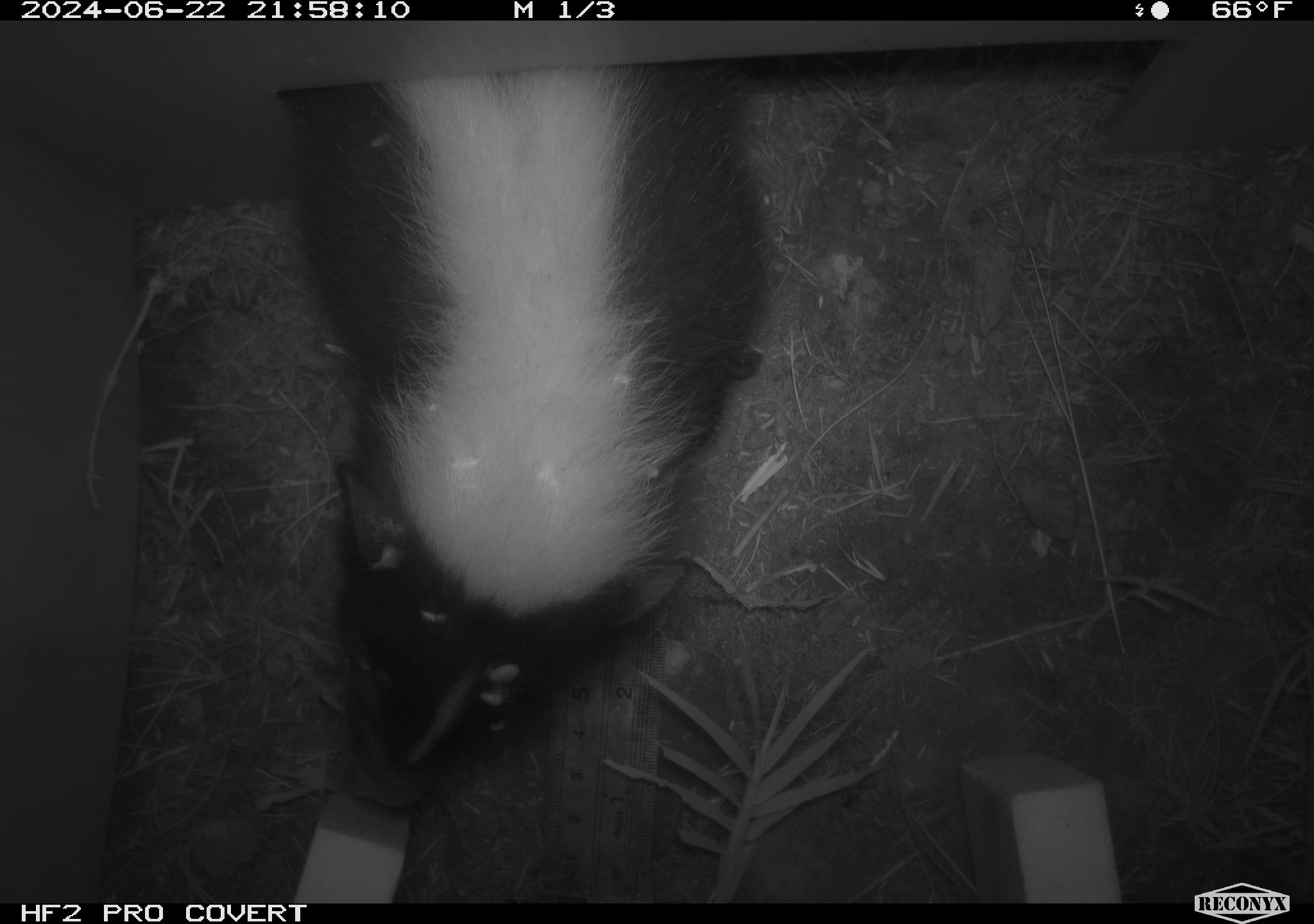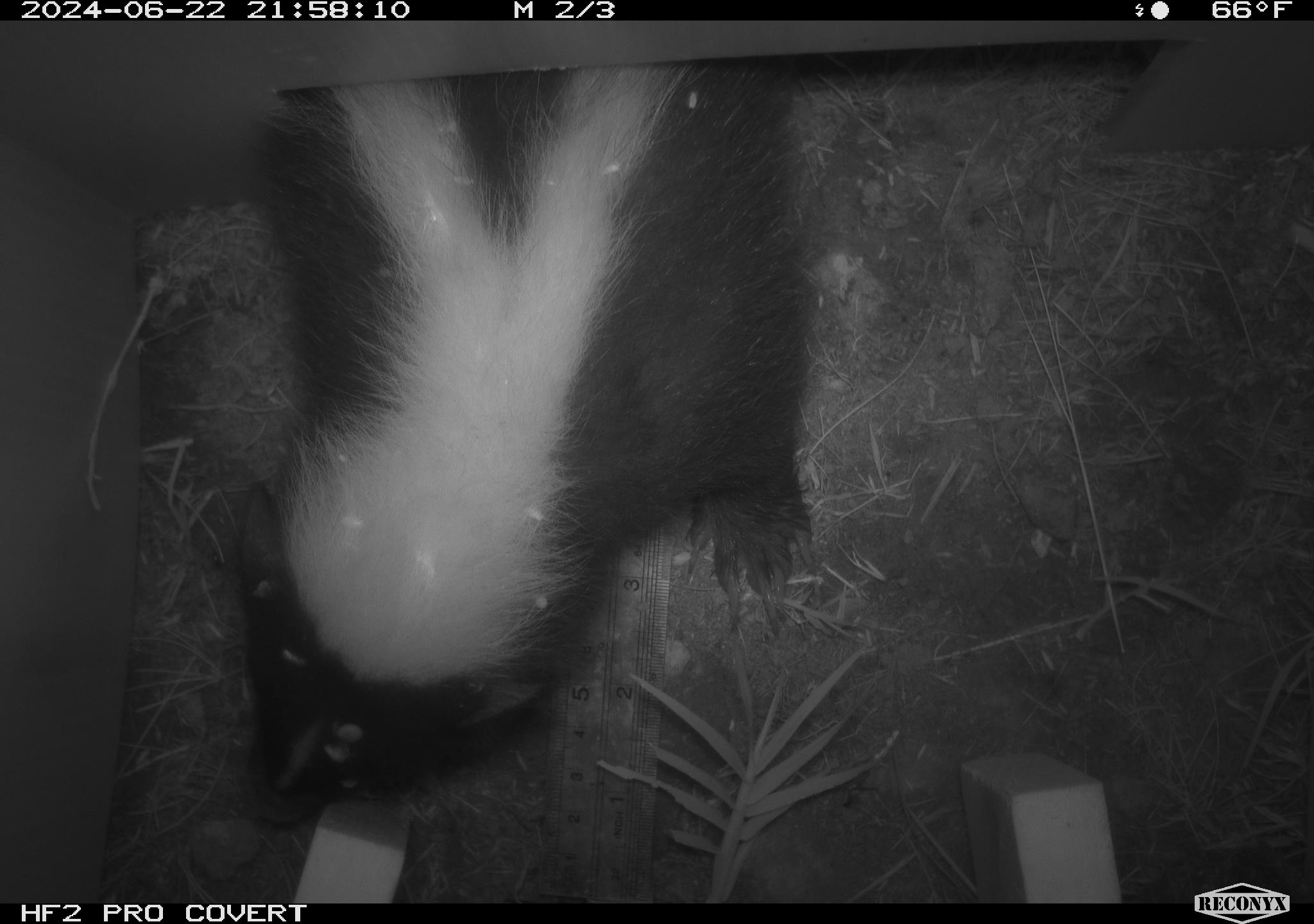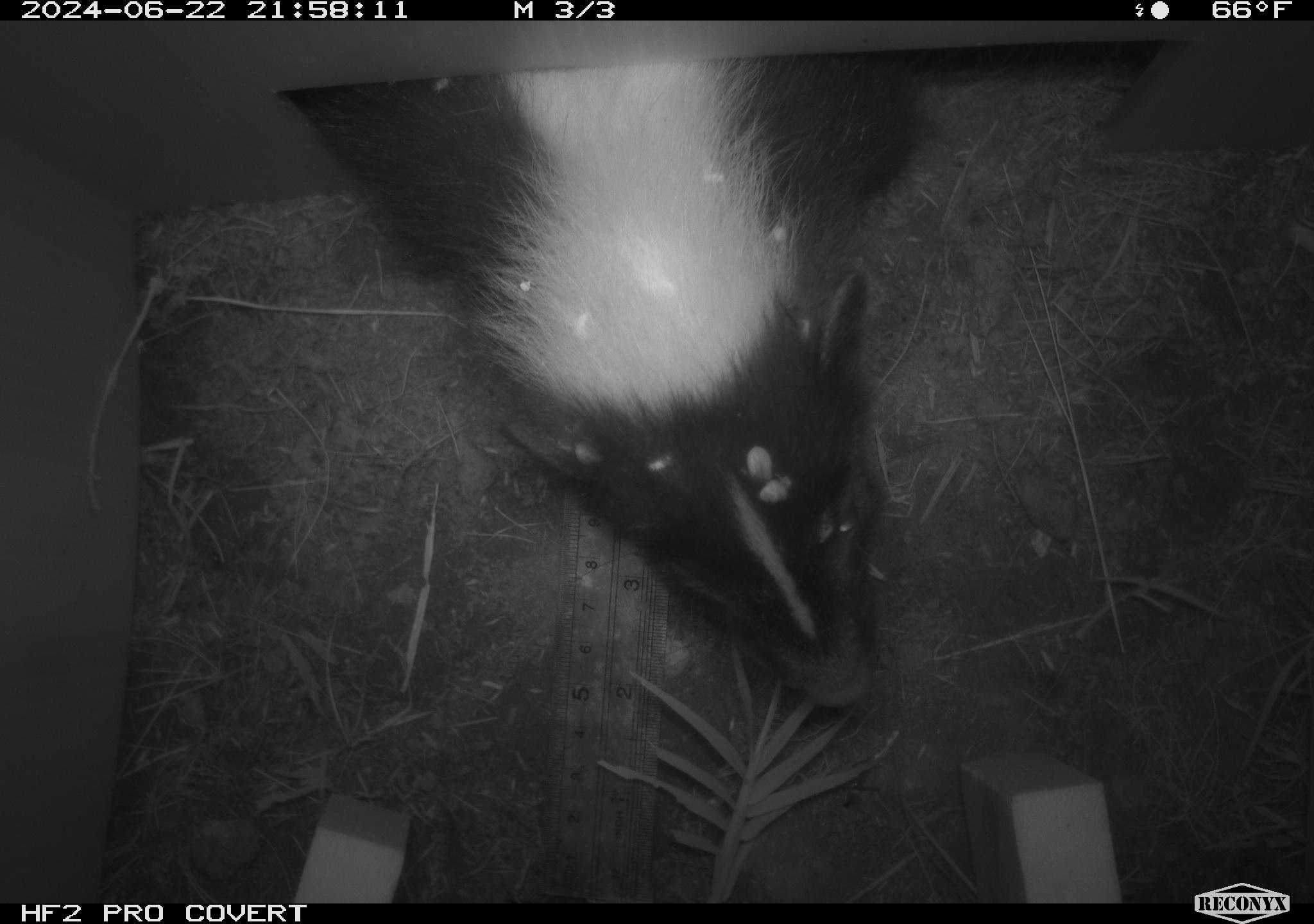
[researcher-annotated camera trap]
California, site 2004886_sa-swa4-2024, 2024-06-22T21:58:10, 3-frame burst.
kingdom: Animalia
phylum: Chordata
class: Mammalia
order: Carnivora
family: Mephitidae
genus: Mephitis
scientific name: Mephitis mephitis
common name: striped skunk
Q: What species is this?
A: Striped skunk (Mephitis mephitis).